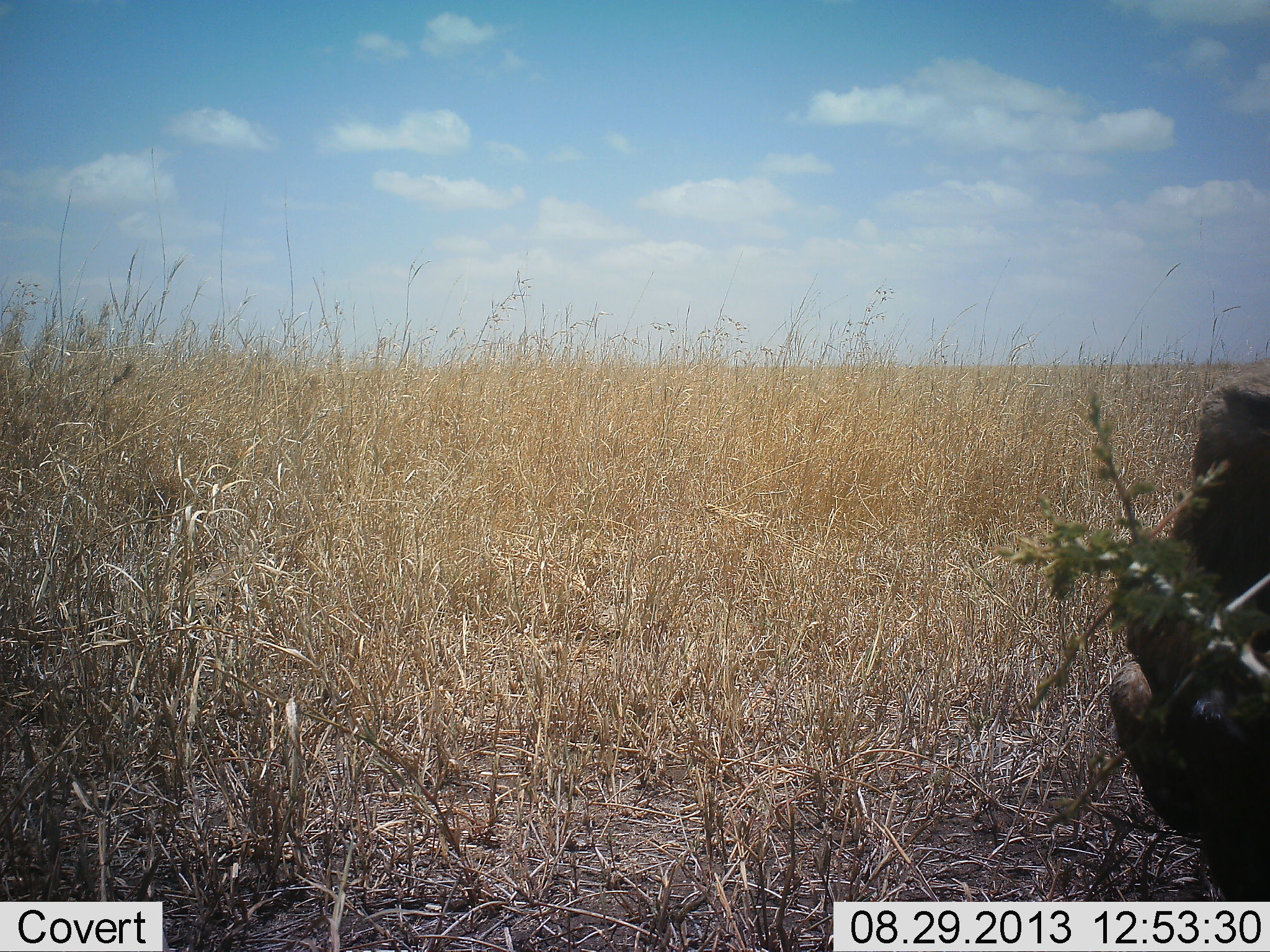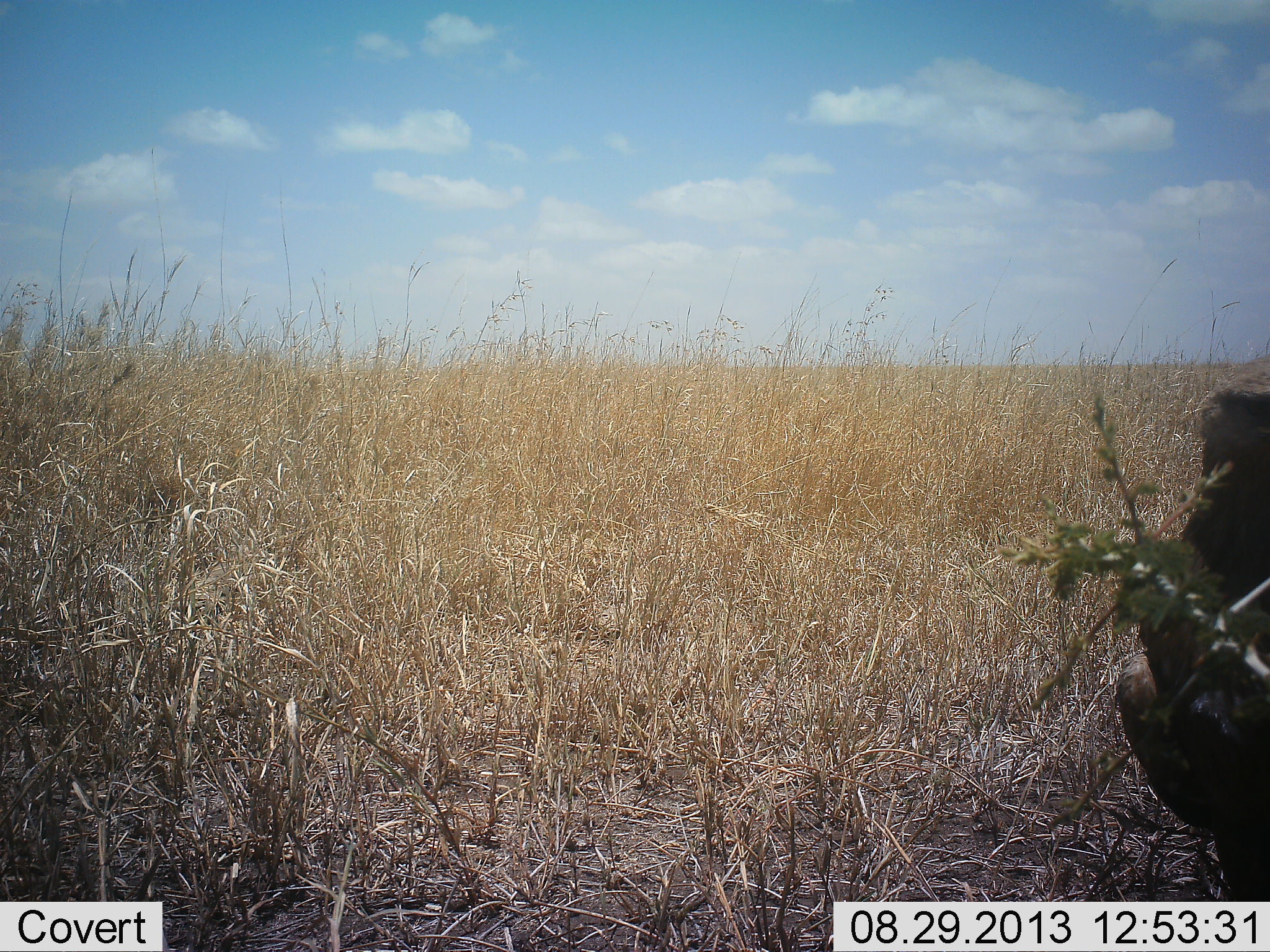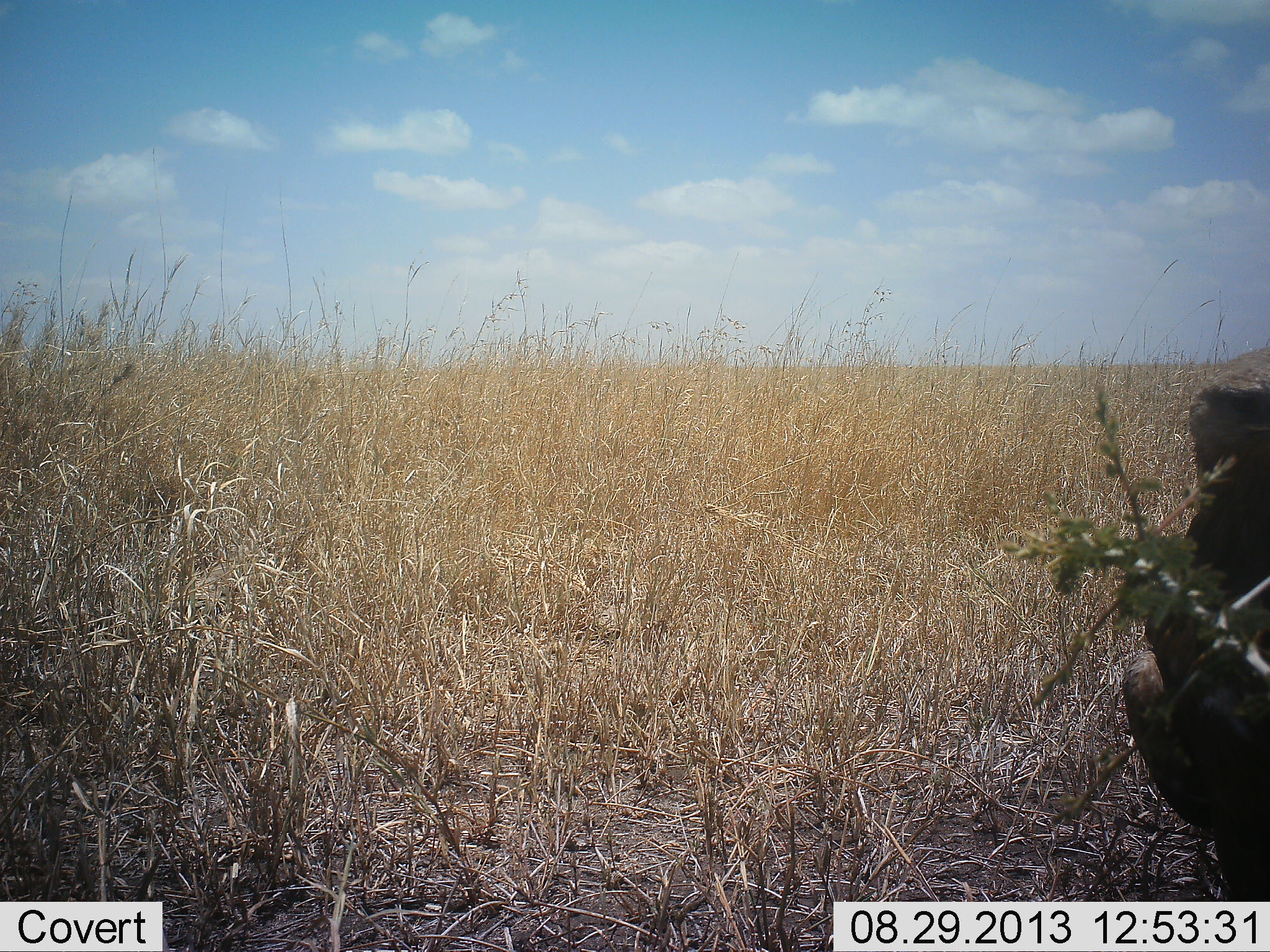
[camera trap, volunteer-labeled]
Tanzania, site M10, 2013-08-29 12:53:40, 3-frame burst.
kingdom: Animalia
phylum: Chordata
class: Aves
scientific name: Aves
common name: bird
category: otherbird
Otherbird (bird) (Aves), count 1. Behavior (volunteer vote fractions): standing 67%, resting 0%, moving 0%, interacting 0%. Young present (vote fraction): 0%. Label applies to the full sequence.